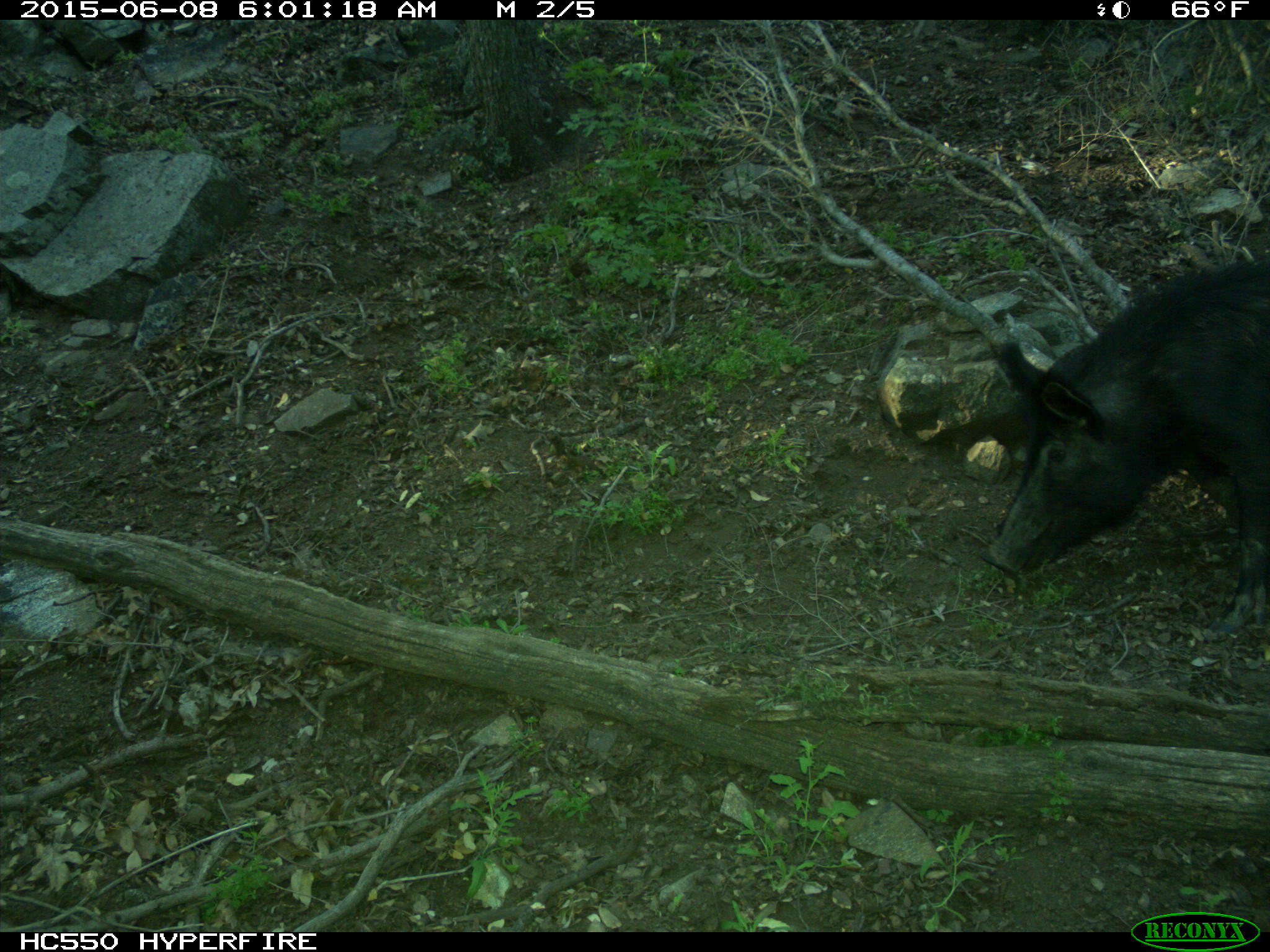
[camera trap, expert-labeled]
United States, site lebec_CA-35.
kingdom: Animalia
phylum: Chordata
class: Mammalia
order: Artiodactyla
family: Suidae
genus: Sus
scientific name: Sus scrofa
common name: wild boar